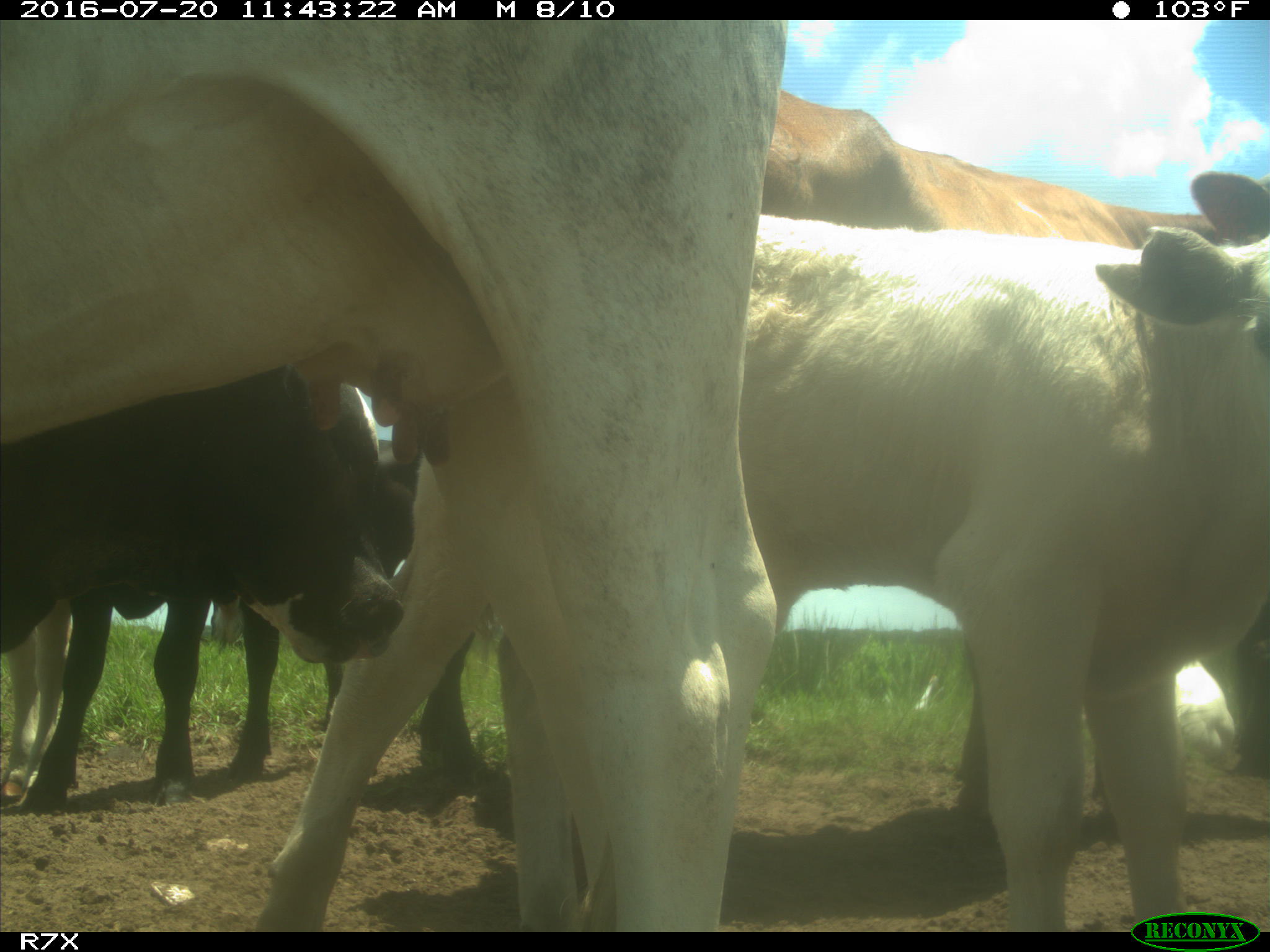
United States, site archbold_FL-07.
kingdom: Animalia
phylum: Chordata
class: Mammalia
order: Artiodactyla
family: Bovidae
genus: Bos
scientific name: Bos taurus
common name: domestic cow